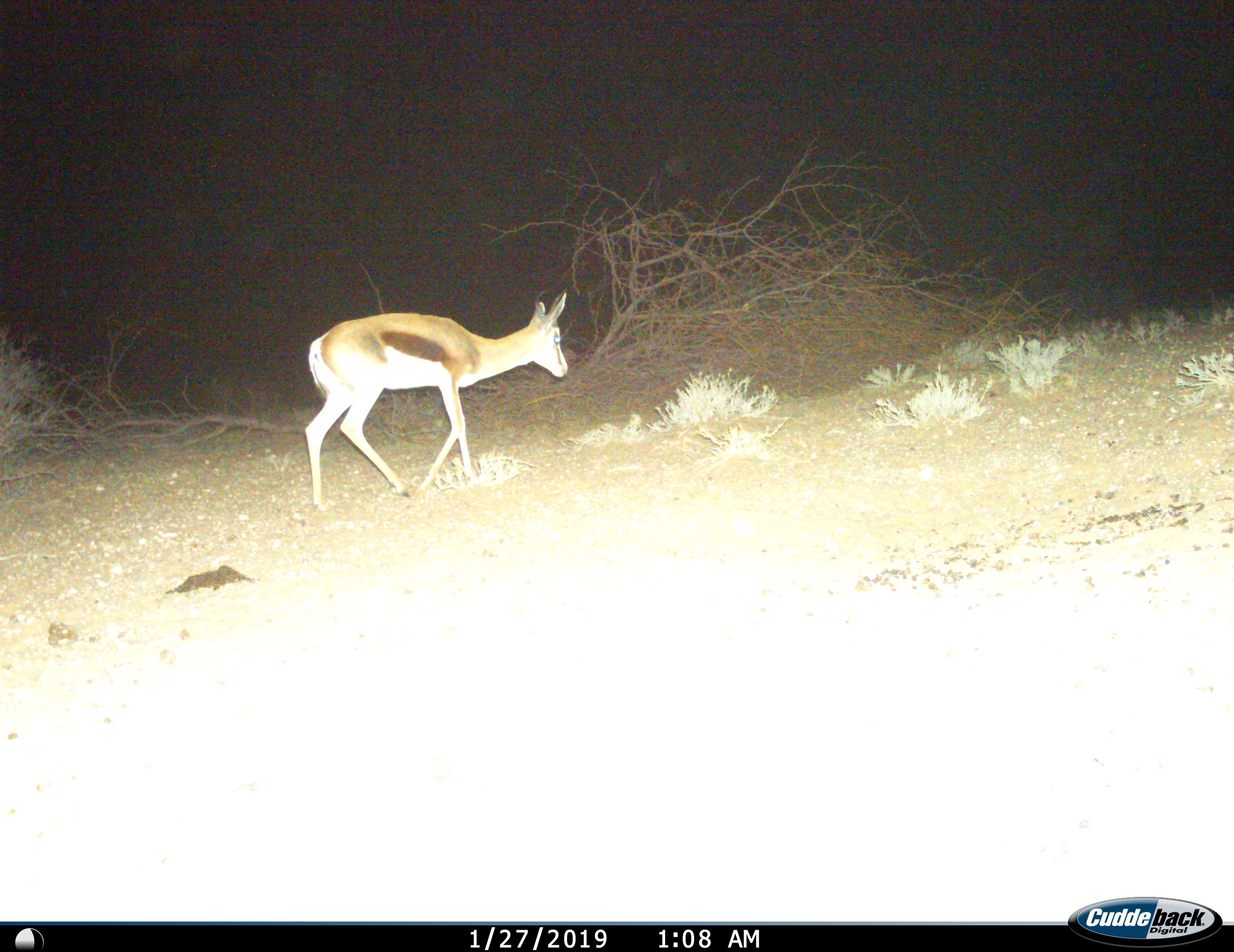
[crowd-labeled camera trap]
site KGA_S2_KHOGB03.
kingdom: Animalia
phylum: Chordata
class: Mammalia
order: Artiodactyla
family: Bovidae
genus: Antidorcas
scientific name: Antidorcas marsupialis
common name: springbok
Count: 1.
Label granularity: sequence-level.